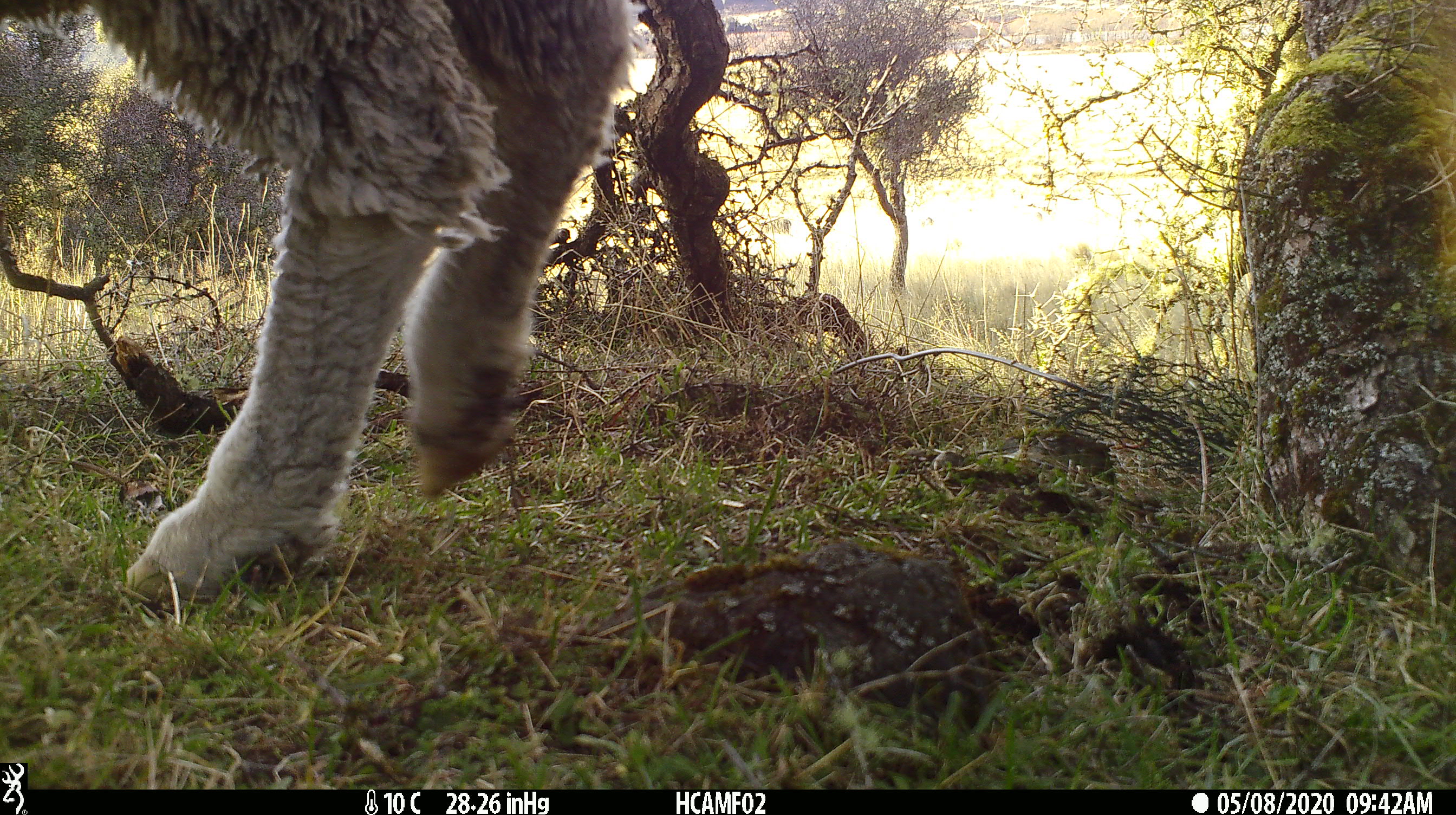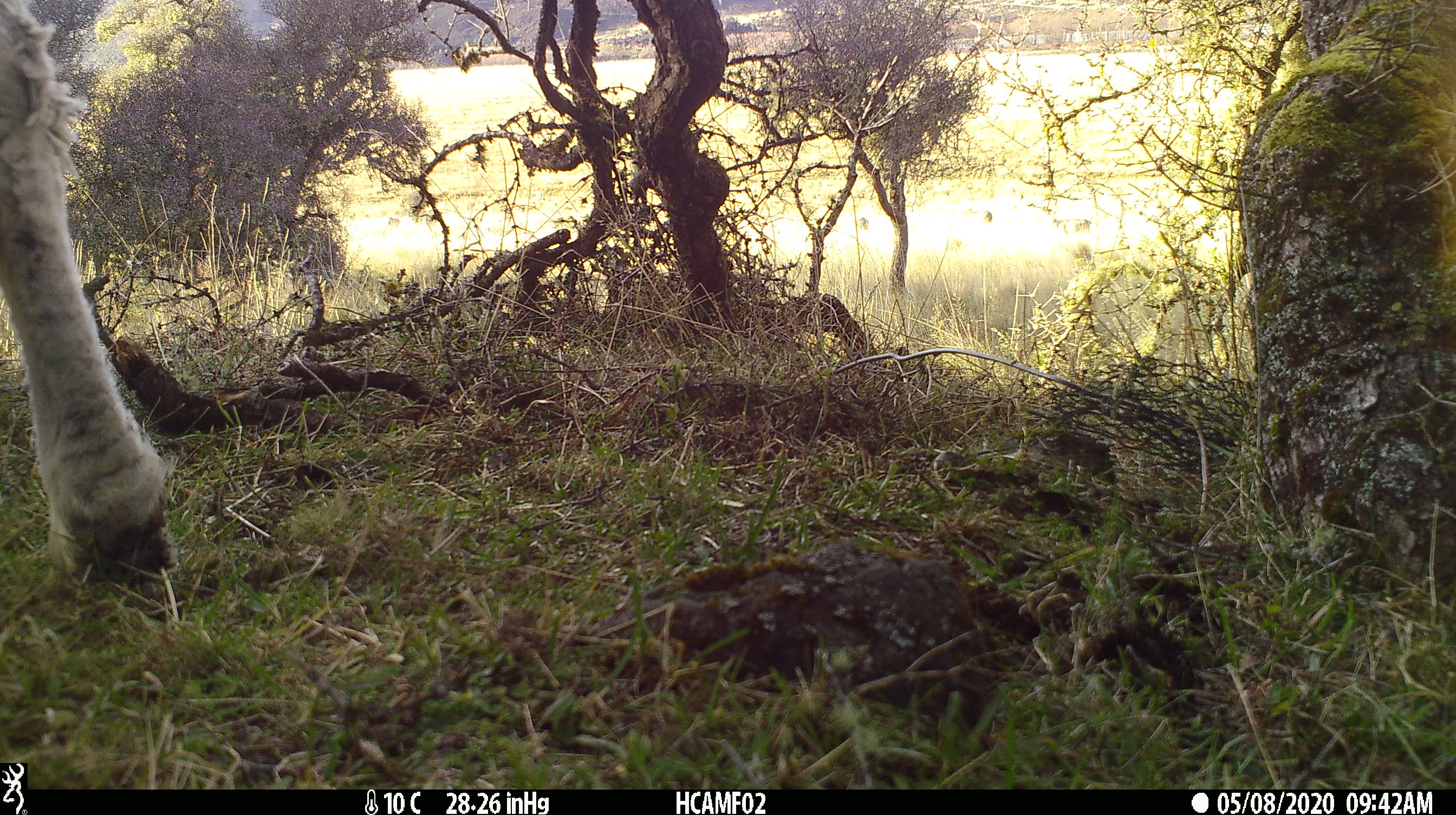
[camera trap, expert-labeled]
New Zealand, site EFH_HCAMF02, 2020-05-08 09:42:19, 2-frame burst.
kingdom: Animalia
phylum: Chordata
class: Mammalia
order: Artiodactyla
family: Bovidae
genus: Ovis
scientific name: Ovis aries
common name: domestic sheep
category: sheep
Sheep (domestic sheep) (Ovis aries).